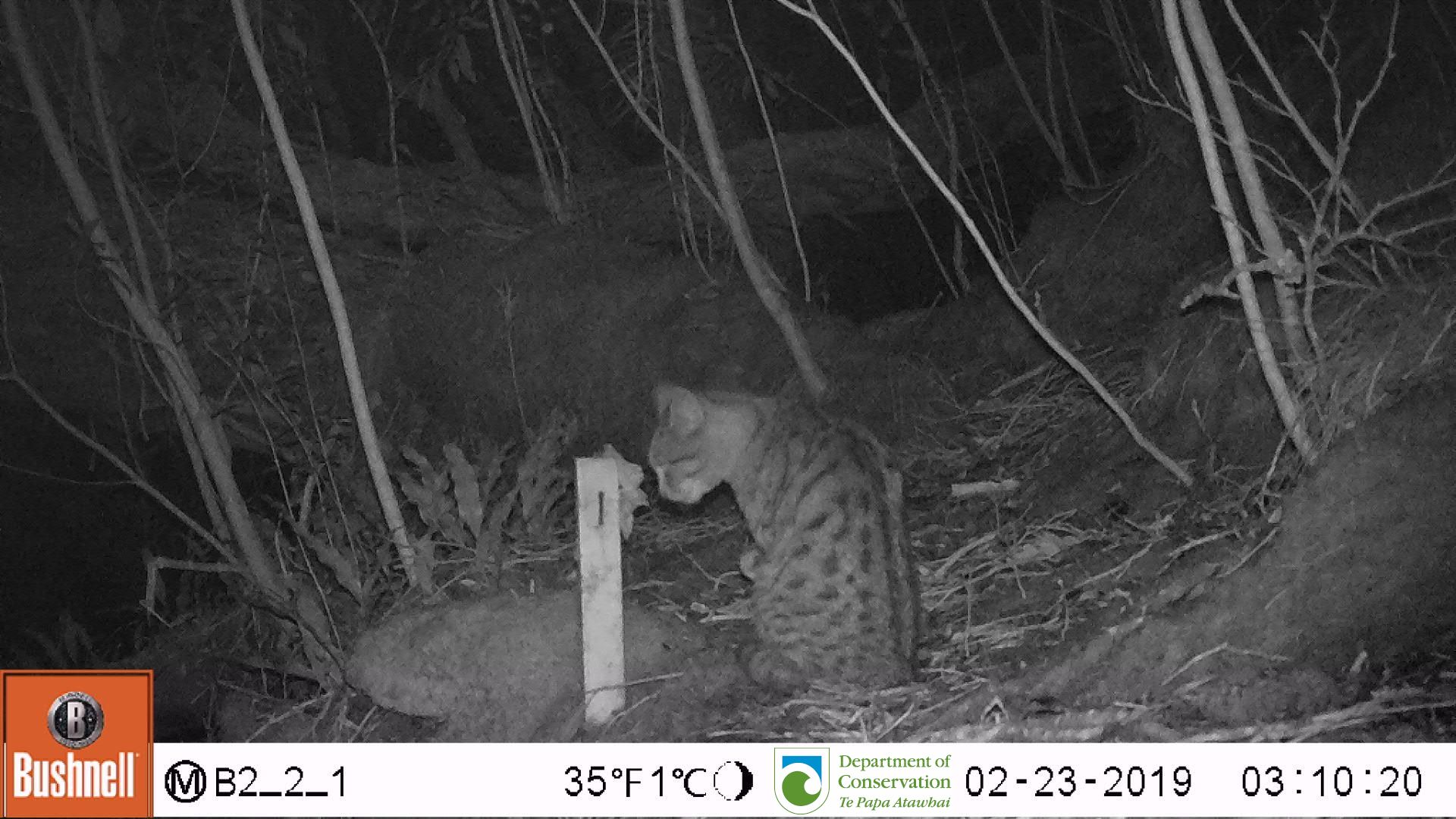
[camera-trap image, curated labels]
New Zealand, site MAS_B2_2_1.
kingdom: Animalia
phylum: Chordata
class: Mammalia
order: Carnivora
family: Felidae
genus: Felis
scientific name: Felis catus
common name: domestic cat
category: cat